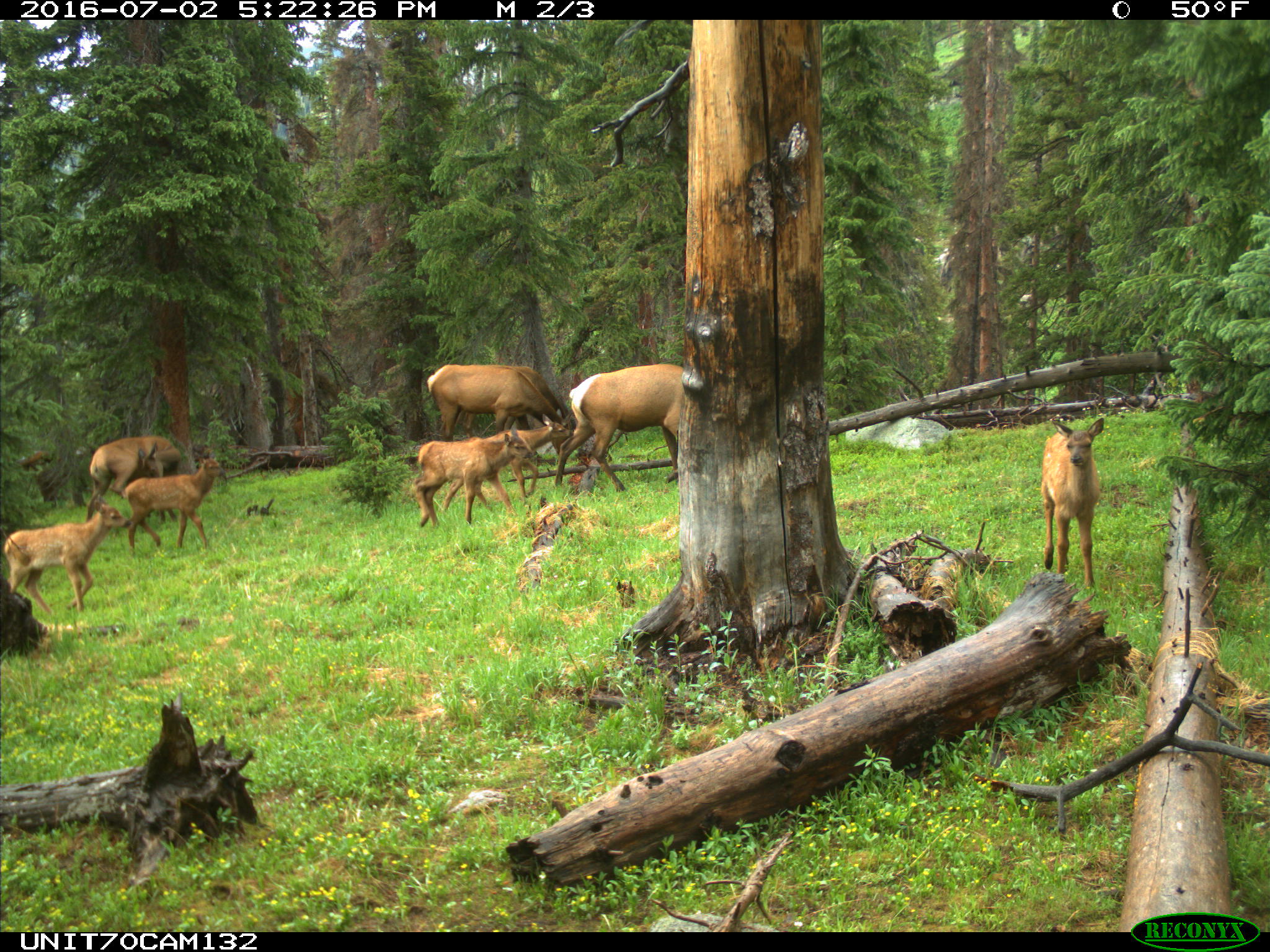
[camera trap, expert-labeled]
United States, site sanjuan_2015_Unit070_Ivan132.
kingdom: Animalia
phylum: Chordata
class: Mammalia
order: Artiodactyla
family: Cervidae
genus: Cervus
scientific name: Cervus elaphus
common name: red deer